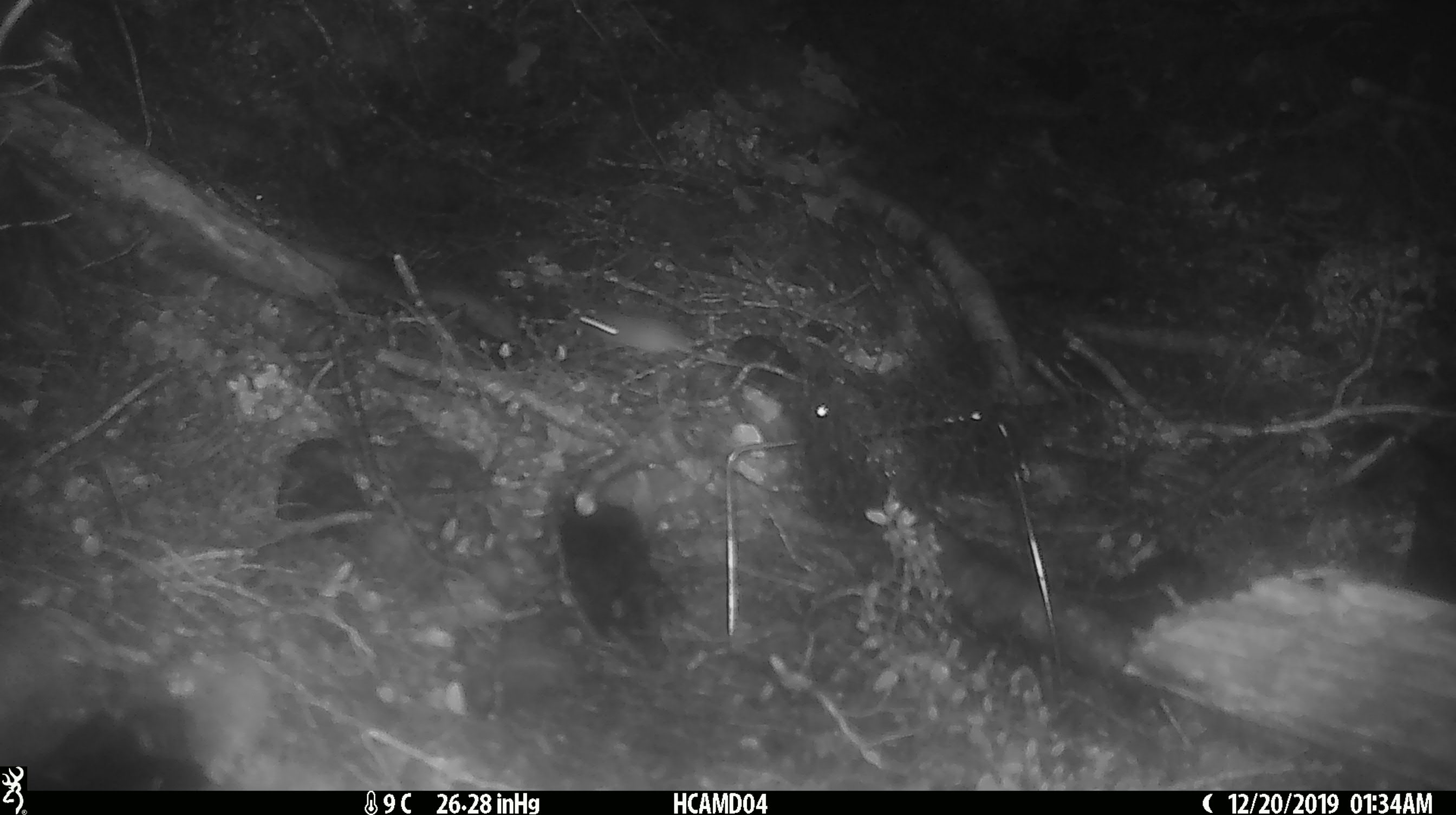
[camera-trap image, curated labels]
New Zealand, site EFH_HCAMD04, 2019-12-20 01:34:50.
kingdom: Animalia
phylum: Chordata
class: Mammalia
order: Rodentia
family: Muridae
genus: Mus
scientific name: Mus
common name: mouse